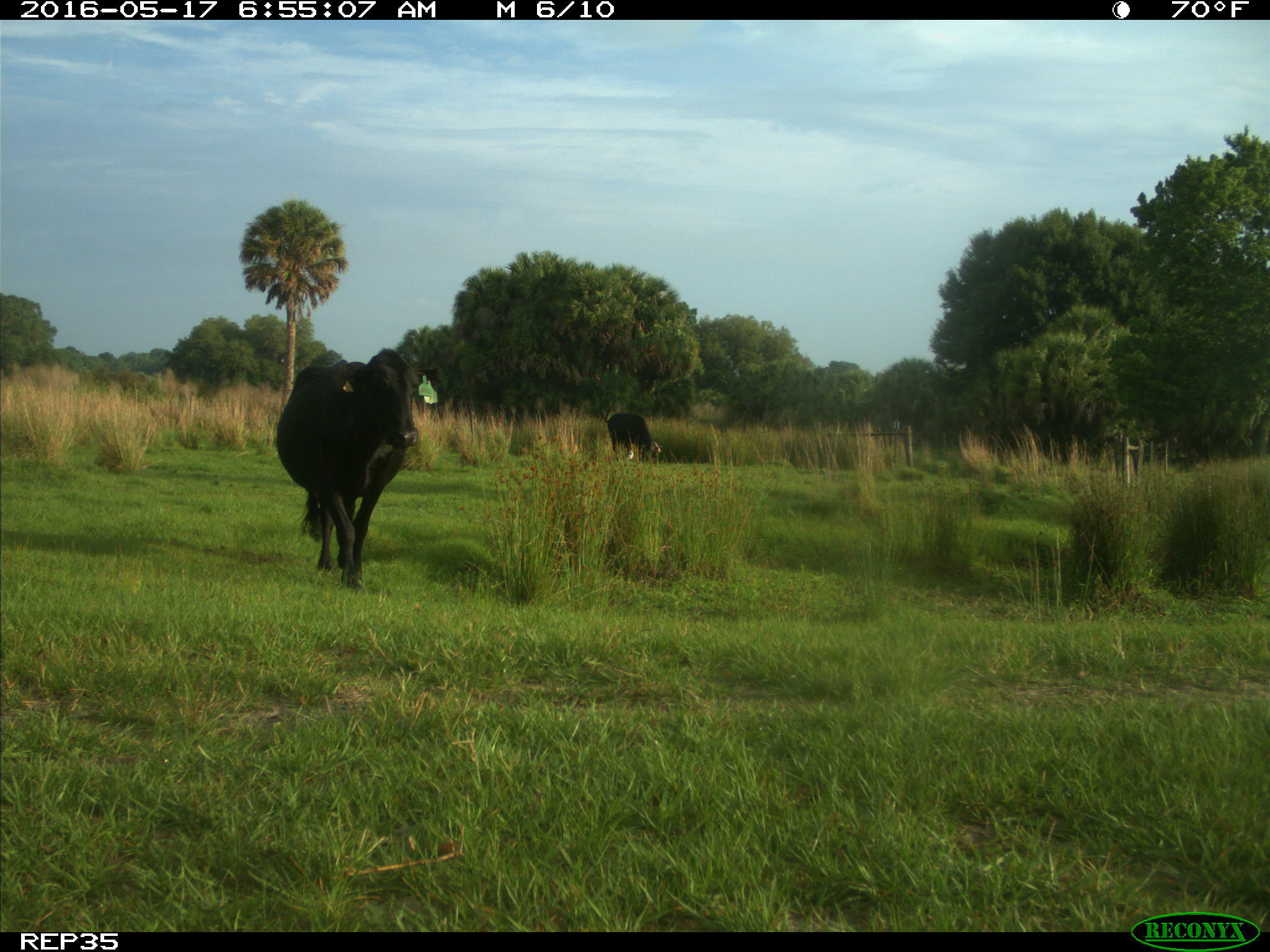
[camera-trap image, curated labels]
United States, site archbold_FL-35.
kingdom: Animalia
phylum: Chordata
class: Mammalia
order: Artiodactyla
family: Bovidae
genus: Bos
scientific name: Bos taurus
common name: domestic cow